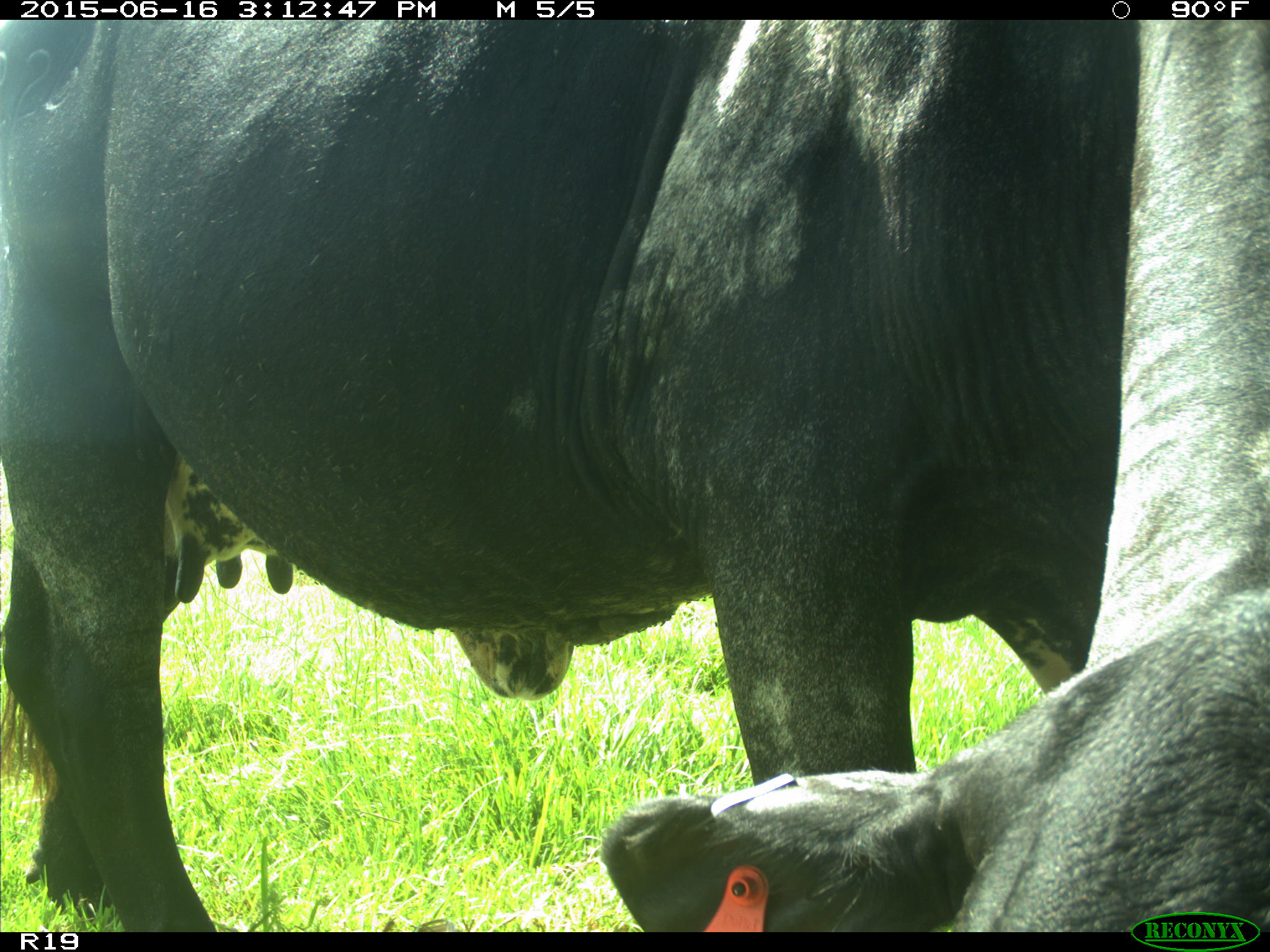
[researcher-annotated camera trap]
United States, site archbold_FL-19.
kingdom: Animalia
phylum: Chordata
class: Mammalia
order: Artiodactyla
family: Bovidae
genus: Bos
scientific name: Bos taurus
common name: domestic cow